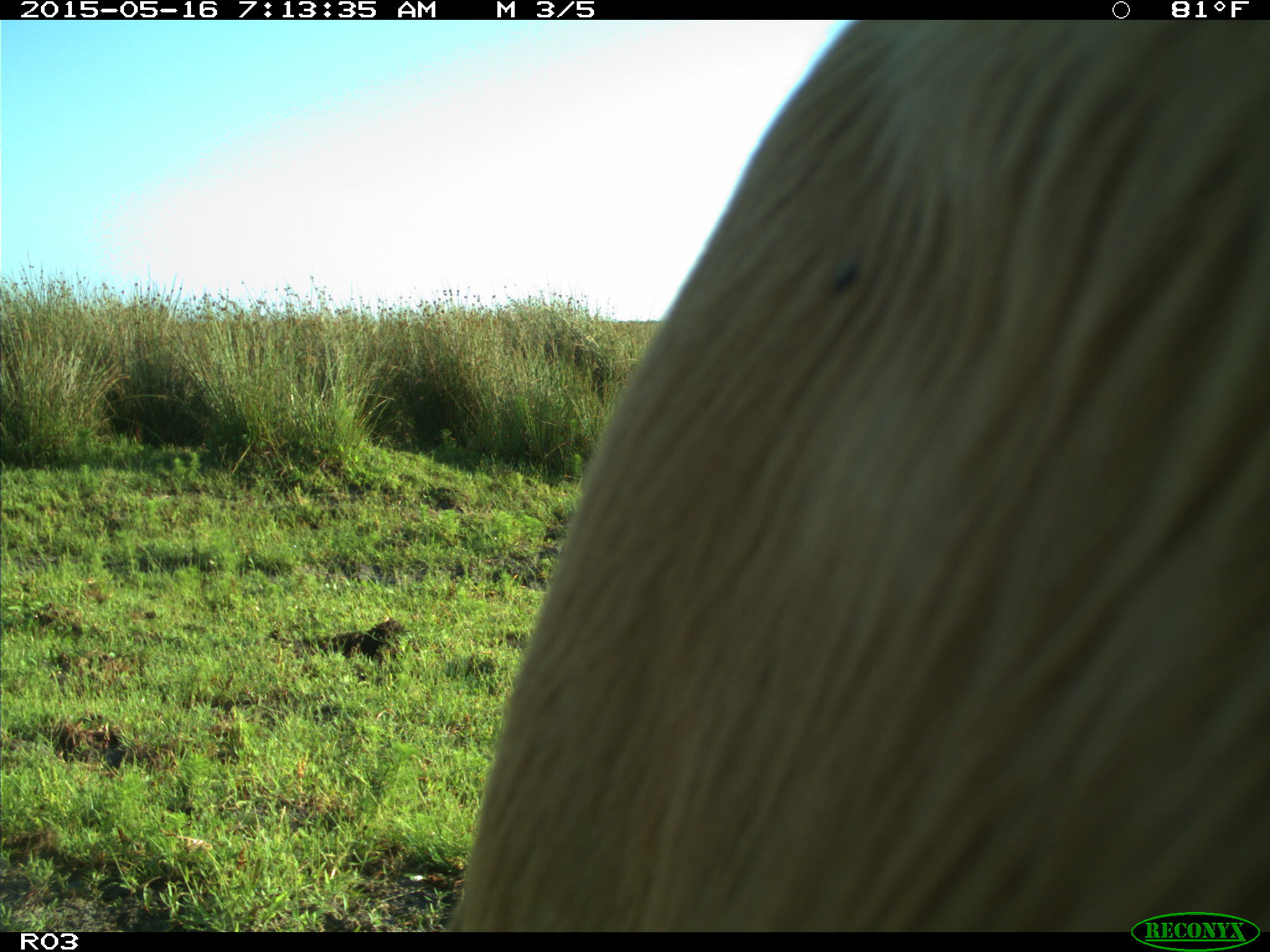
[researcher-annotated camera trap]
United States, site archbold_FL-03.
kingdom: Animalia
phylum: Chordata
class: Mammalia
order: Artiodactyla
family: Bovidae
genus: Bos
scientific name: Bos taurus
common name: domestic cow